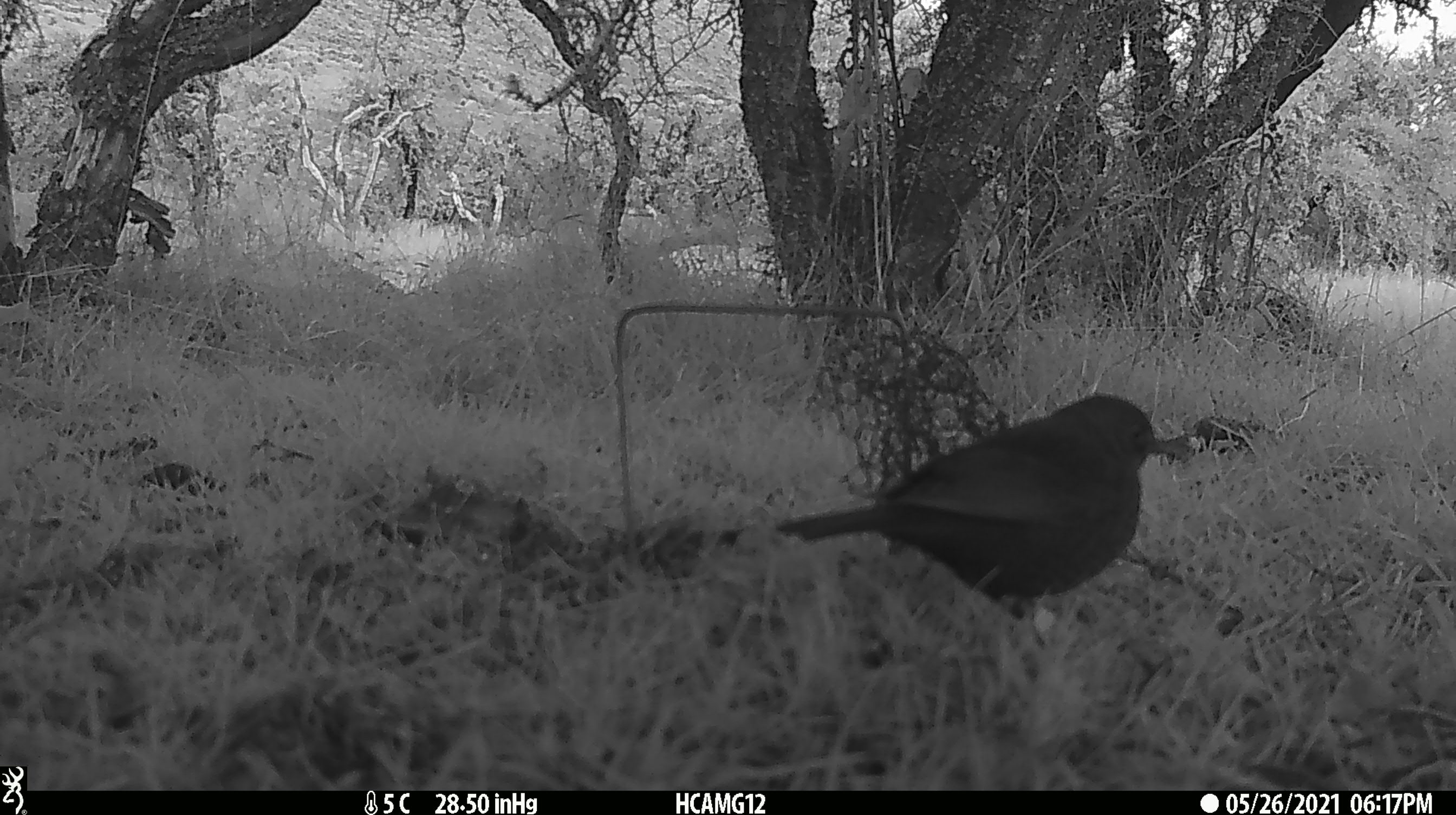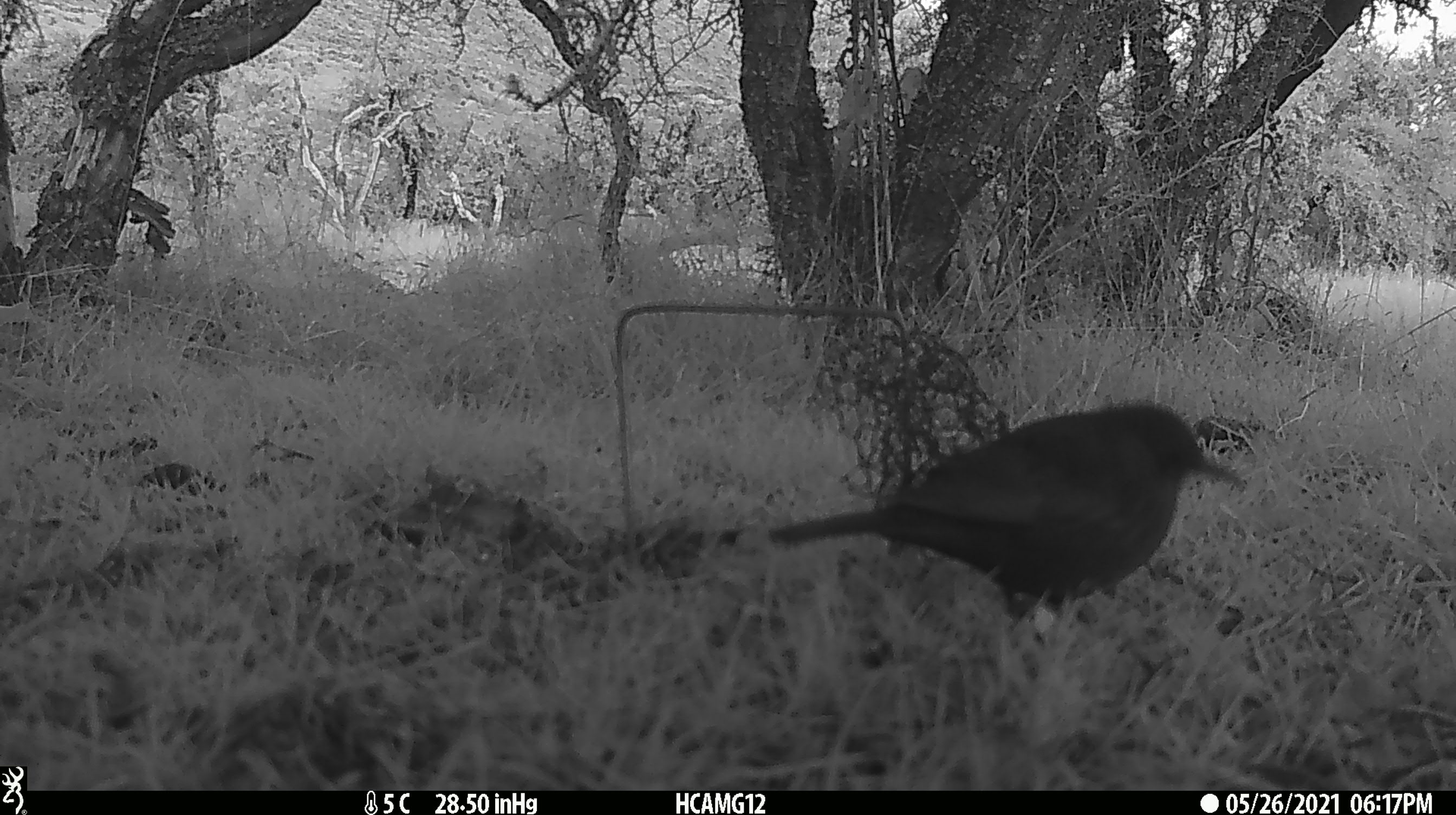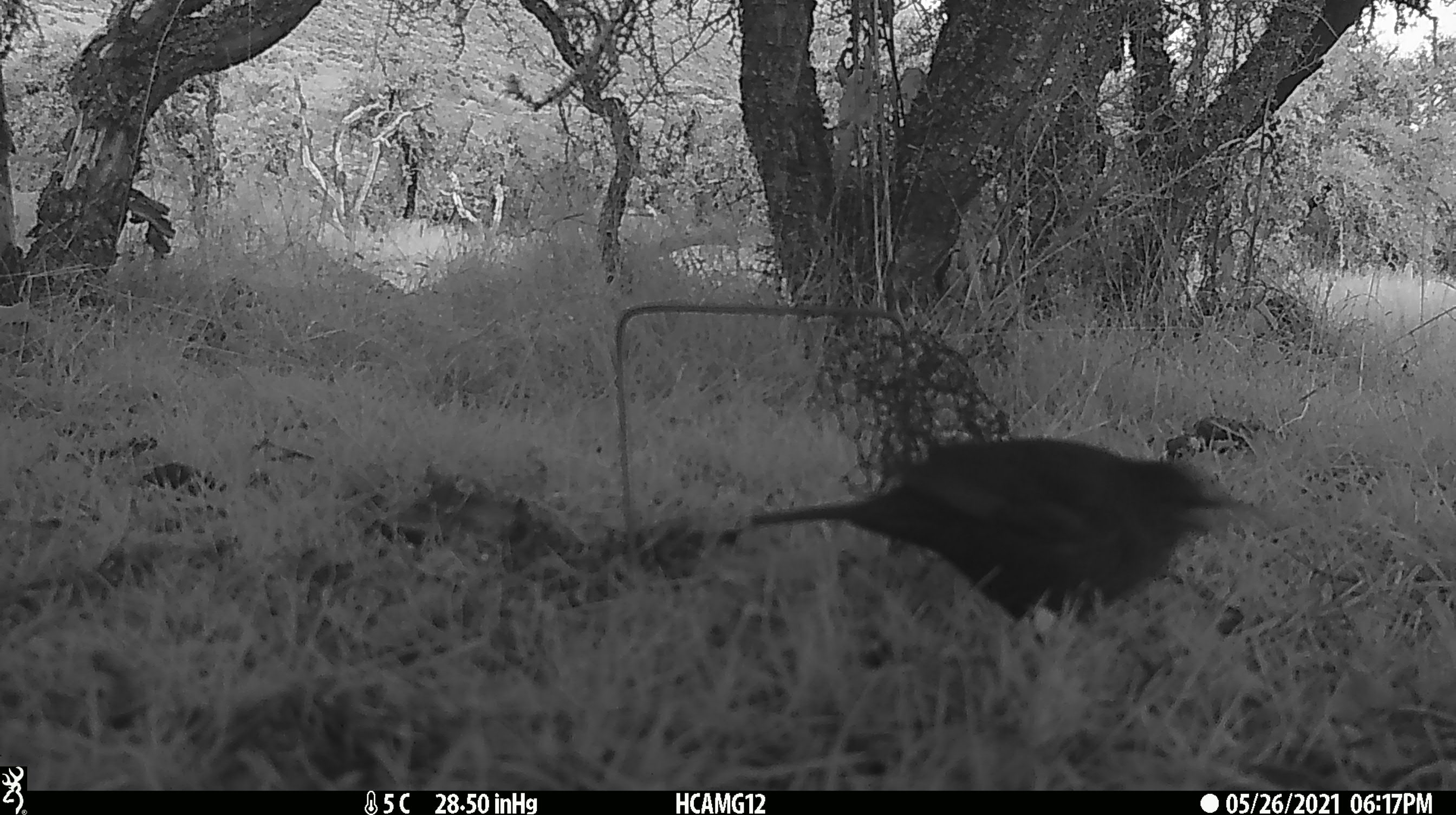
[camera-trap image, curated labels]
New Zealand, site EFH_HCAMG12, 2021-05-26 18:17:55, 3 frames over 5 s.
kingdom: Animalia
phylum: Chordata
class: Aves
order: Passeriformes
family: Turdidae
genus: Turdus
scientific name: Turdus merula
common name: eurasian blackbird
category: blackbird